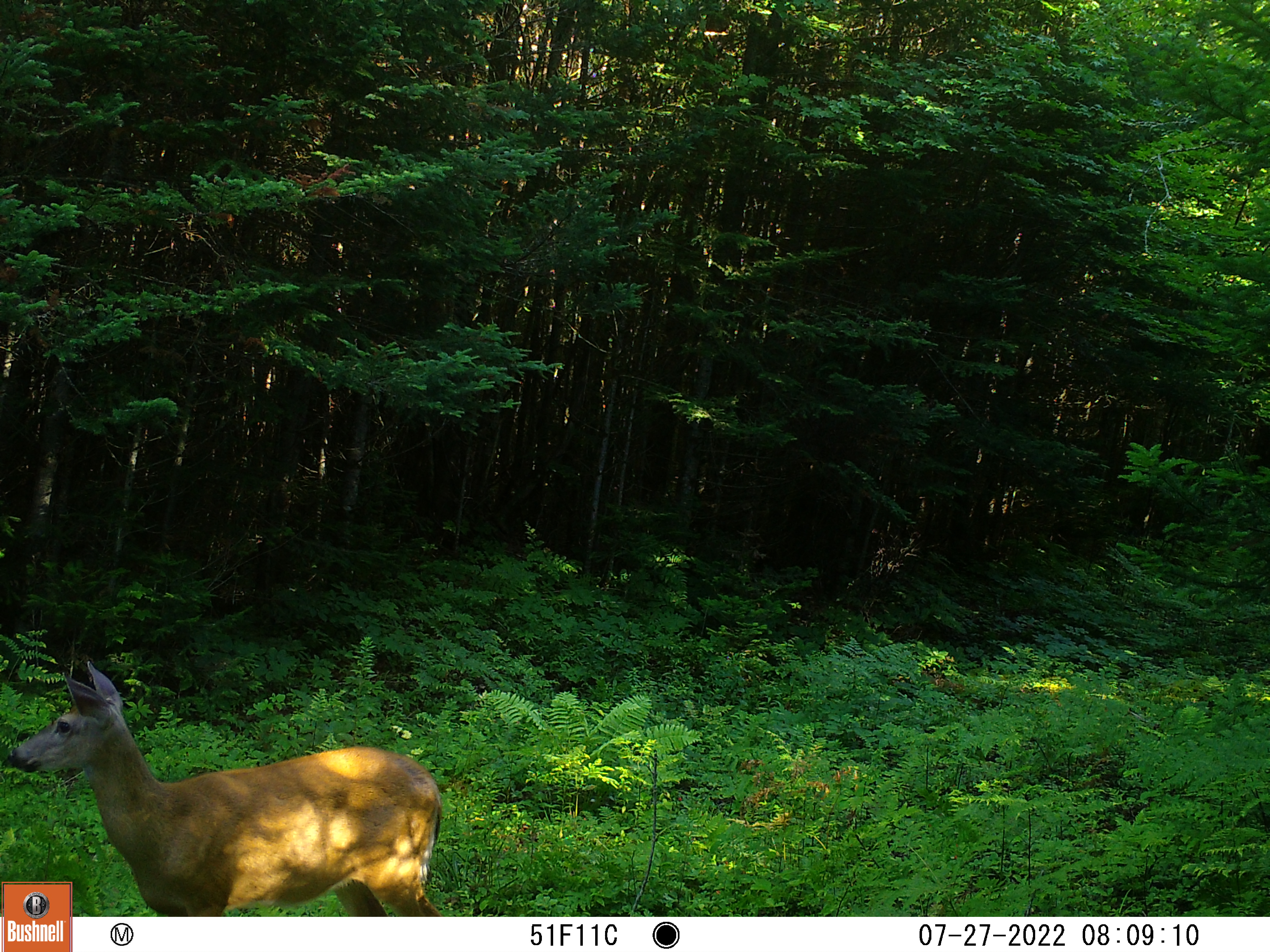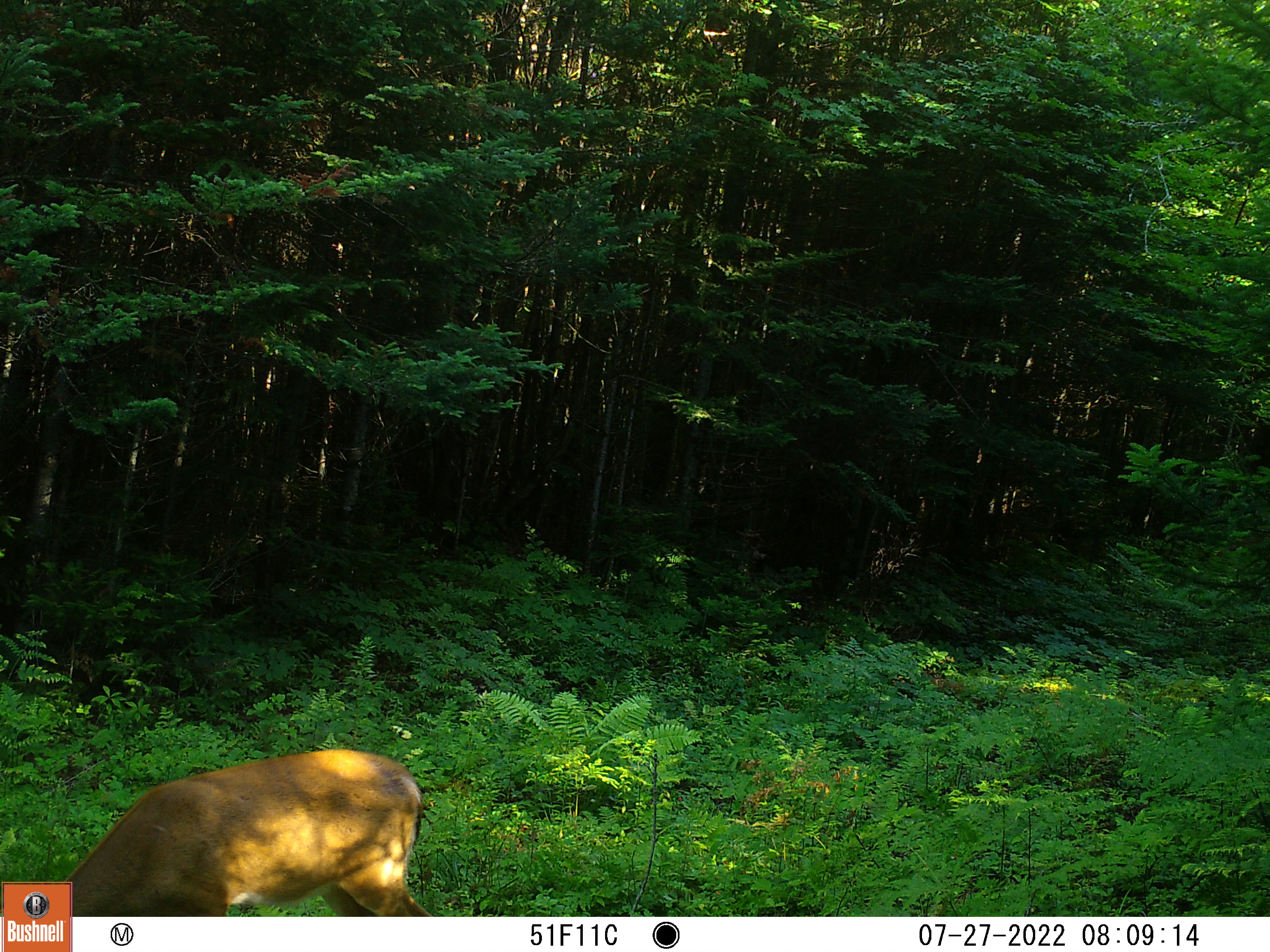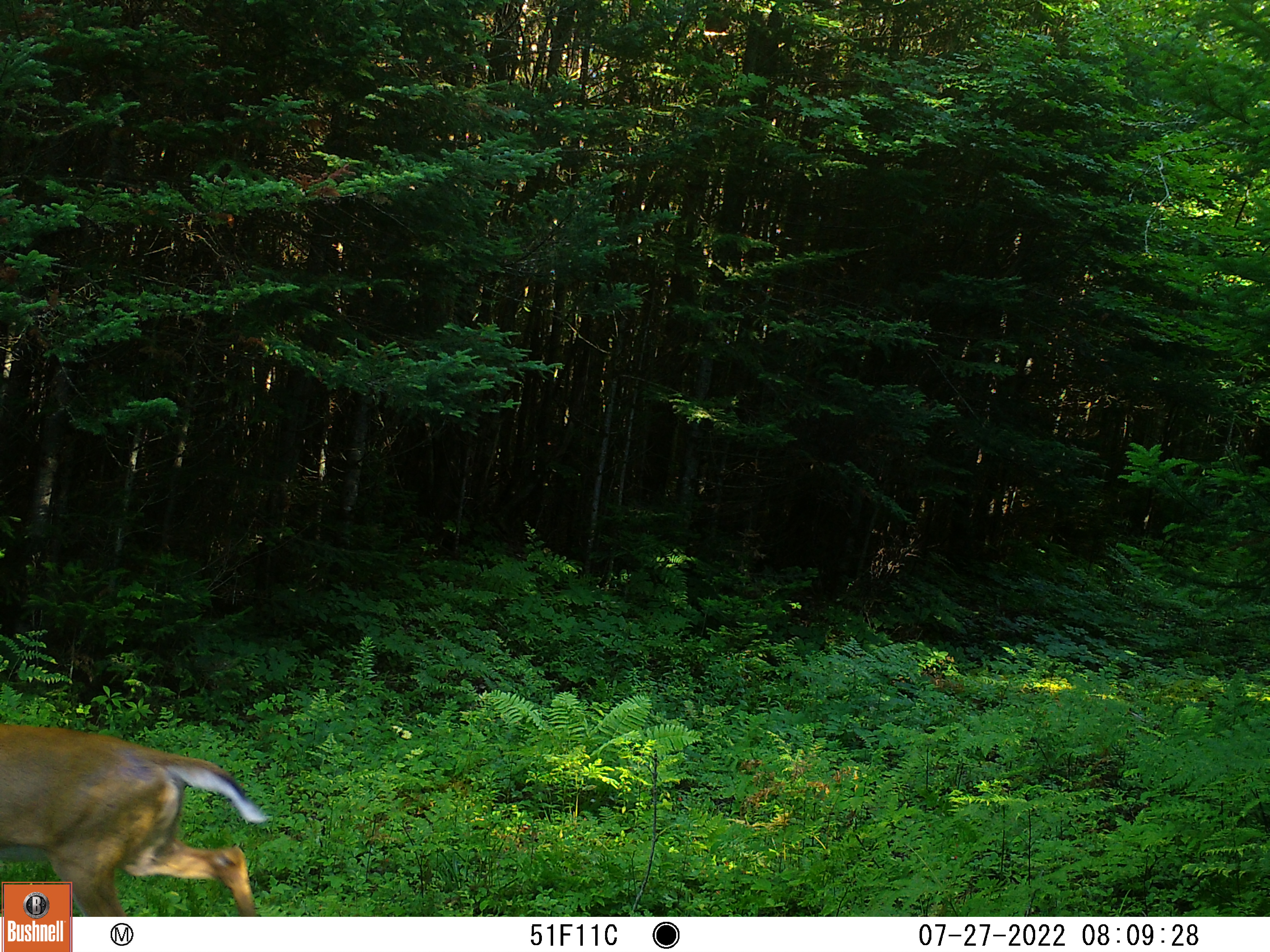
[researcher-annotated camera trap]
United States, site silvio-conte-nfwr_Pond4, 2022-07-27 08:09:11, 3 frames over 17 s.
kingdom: Animalia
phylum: Chordata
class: Mammalia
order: Artiodactyla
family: Cervidae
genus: Odocoileus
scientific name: Odocoileus virginianus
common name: white-tailed deer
White-tailed deer (Odocoileus virginianus).